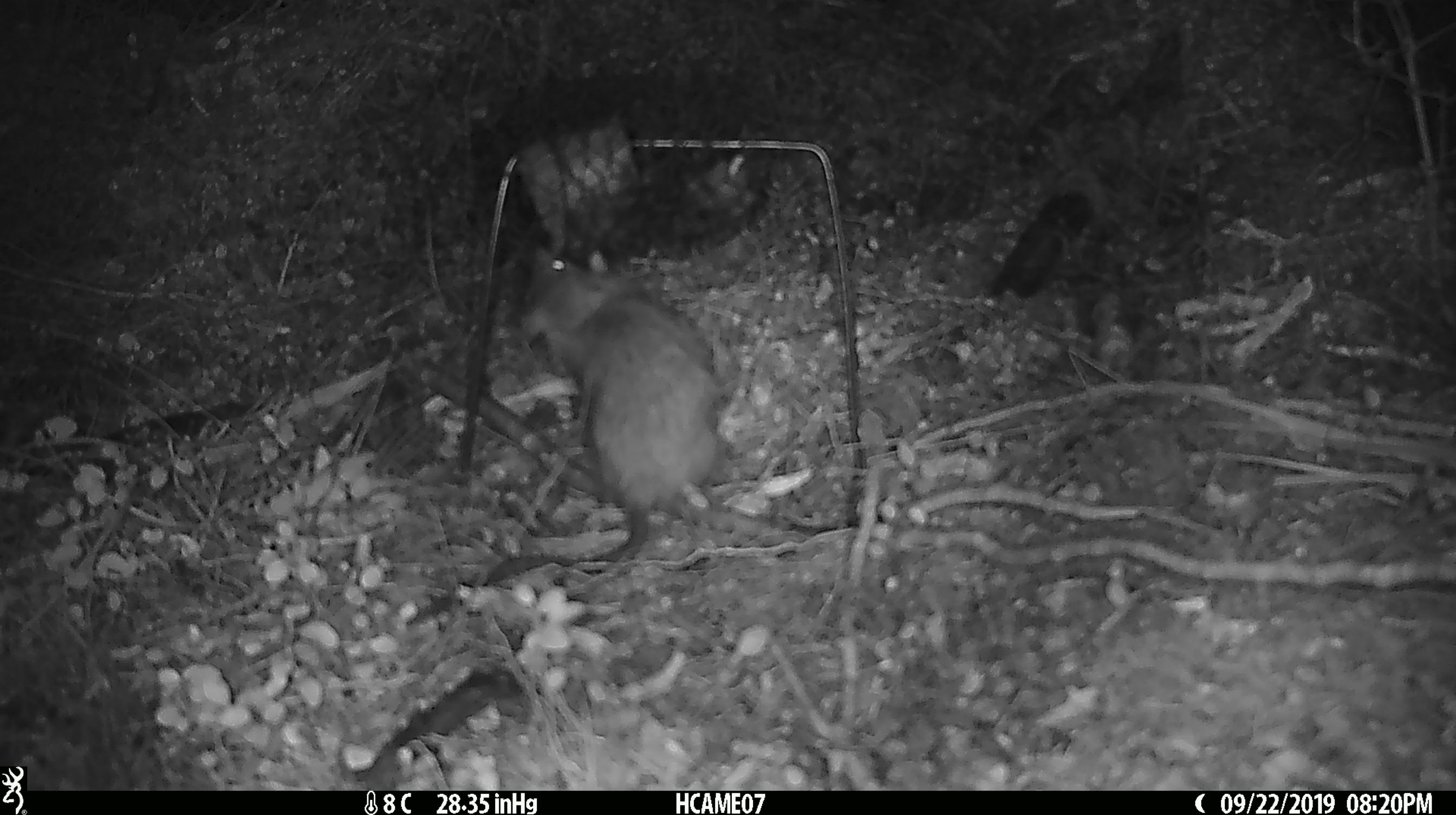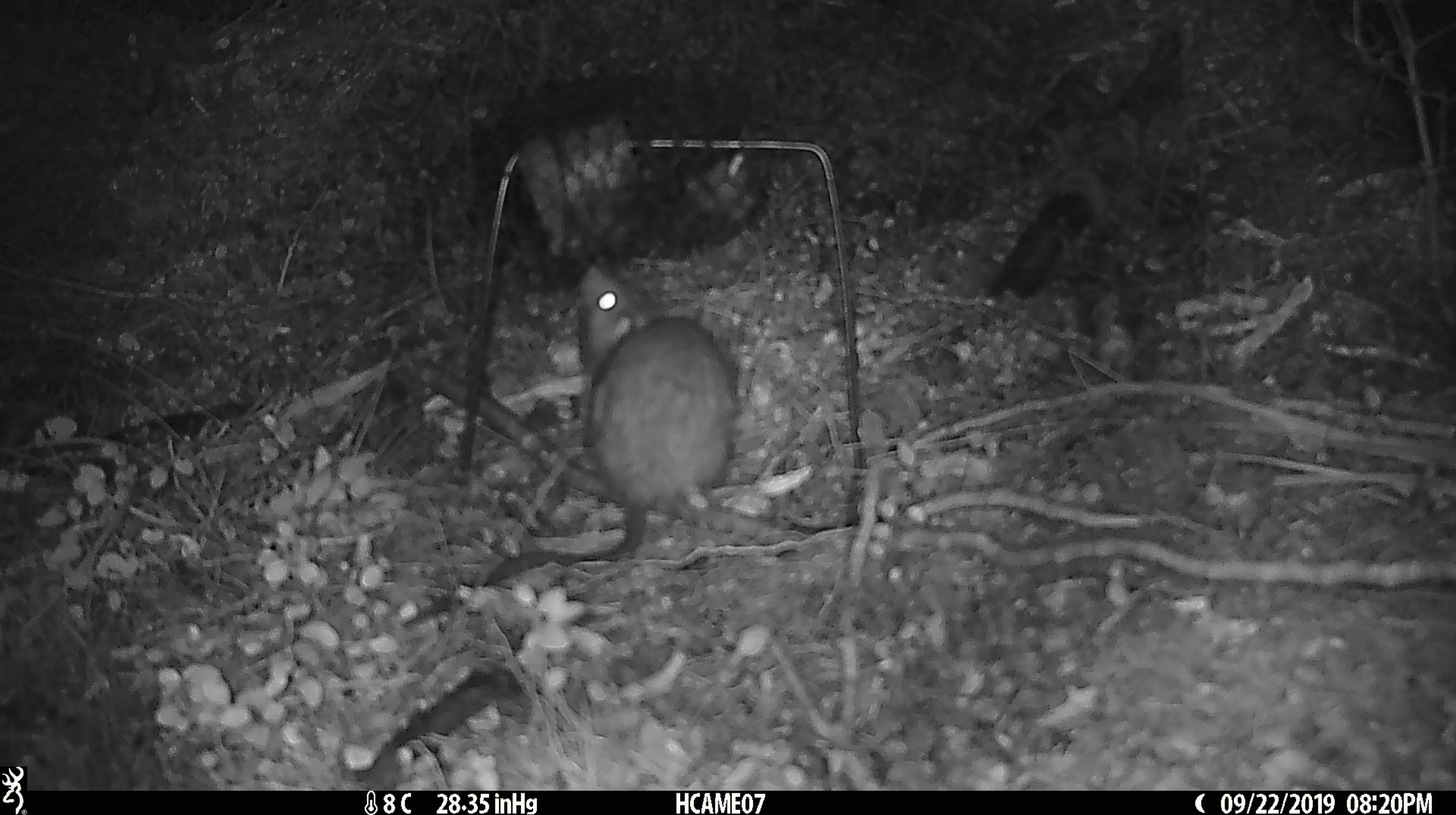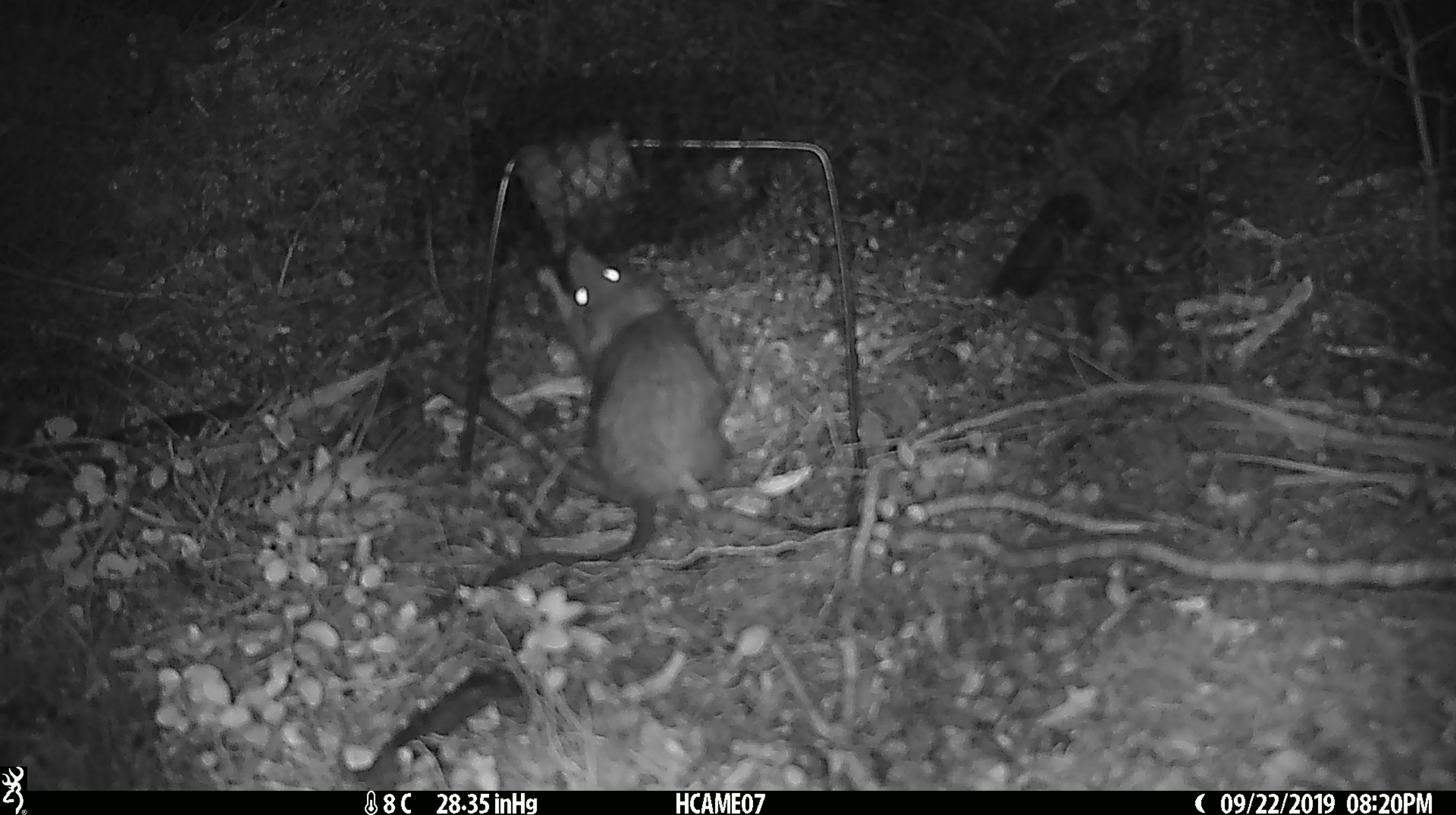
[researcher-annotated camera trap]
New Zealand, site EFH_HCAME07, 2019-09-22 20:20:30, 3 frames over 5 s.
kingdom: Animalia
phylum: Chordata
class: Mammalia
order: Rodentia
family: Muridae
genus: Rattus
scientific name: Rattus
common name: rat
Rat (Rattus).